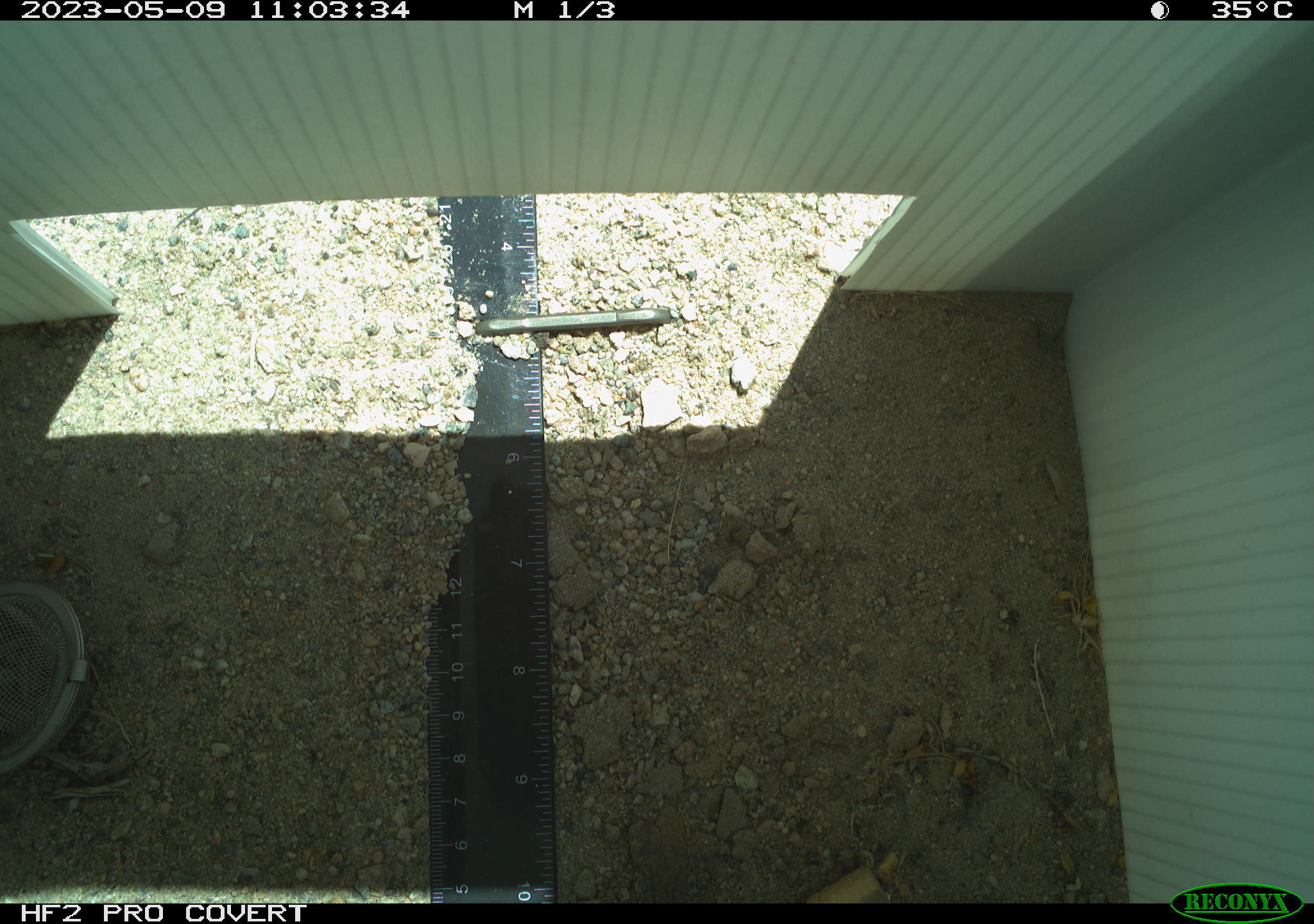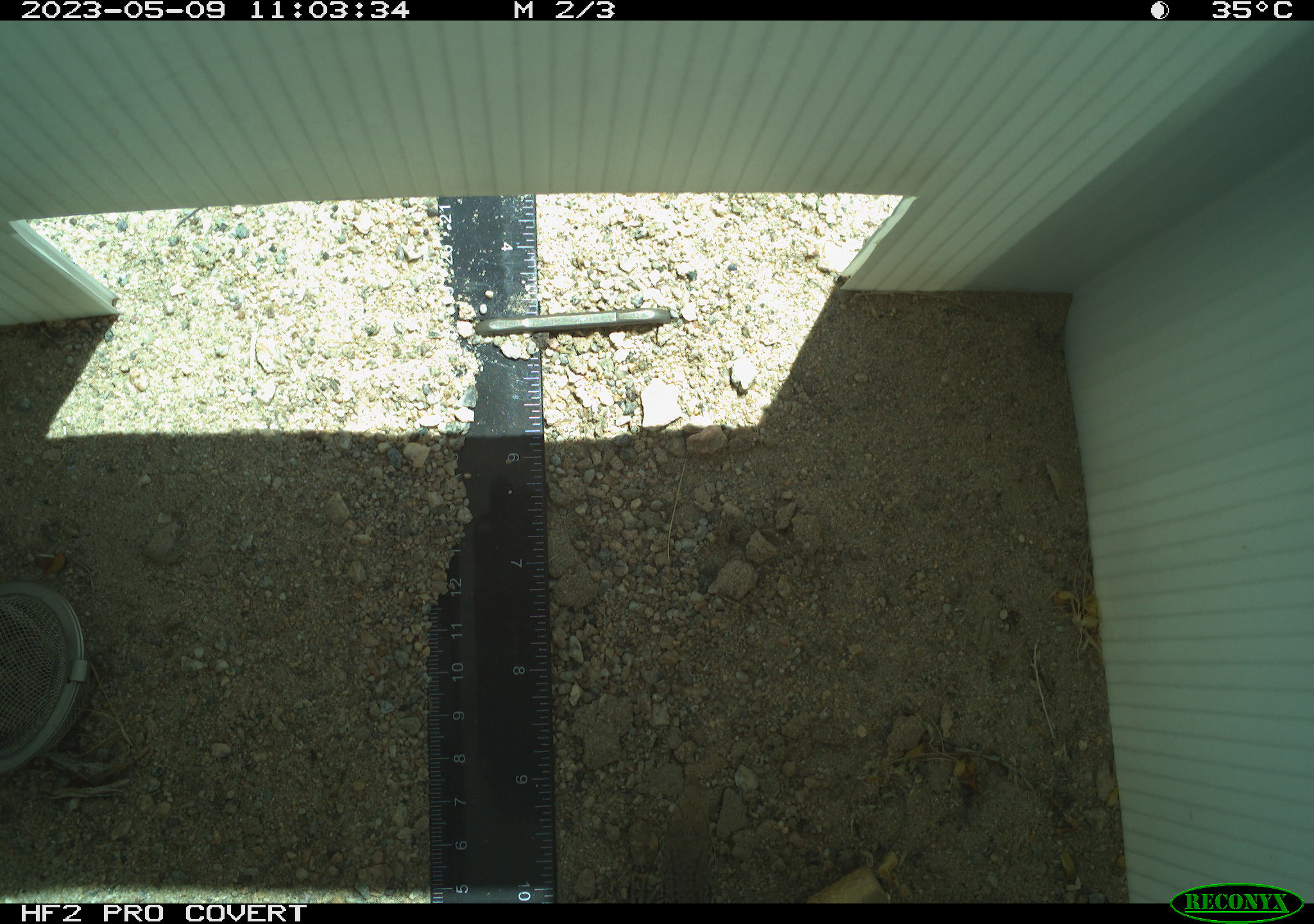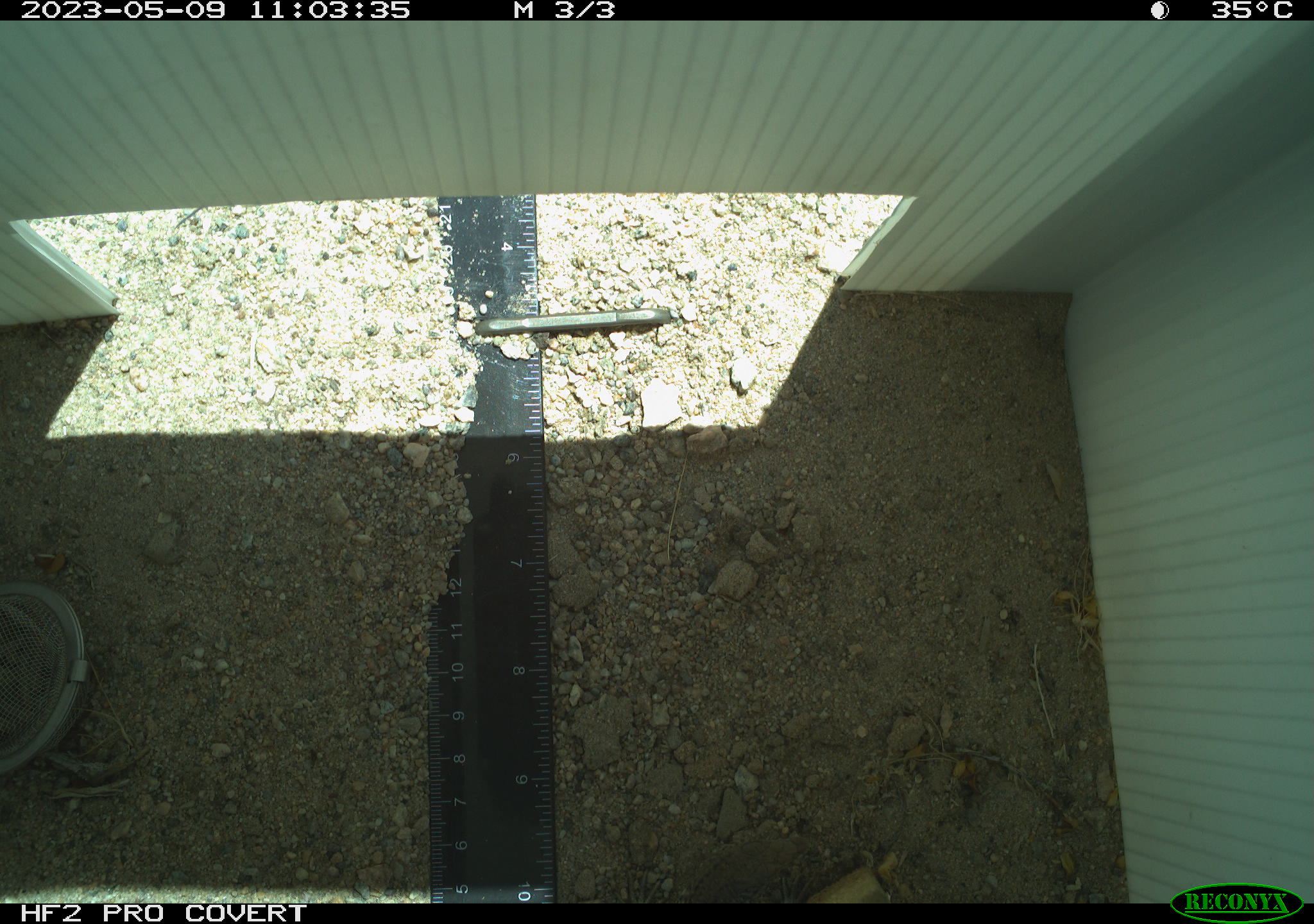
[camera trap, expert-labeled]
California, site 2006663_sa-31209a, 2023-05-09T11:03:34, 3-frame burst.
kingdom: Animalia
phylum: Chordata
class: Reptilia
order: Squamata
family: Teiidae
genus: Aspidoscelis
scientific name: Aspidoscelis tigris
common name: western whiptail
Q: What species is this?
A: Western whiptail (Aspidoscelis tigris).